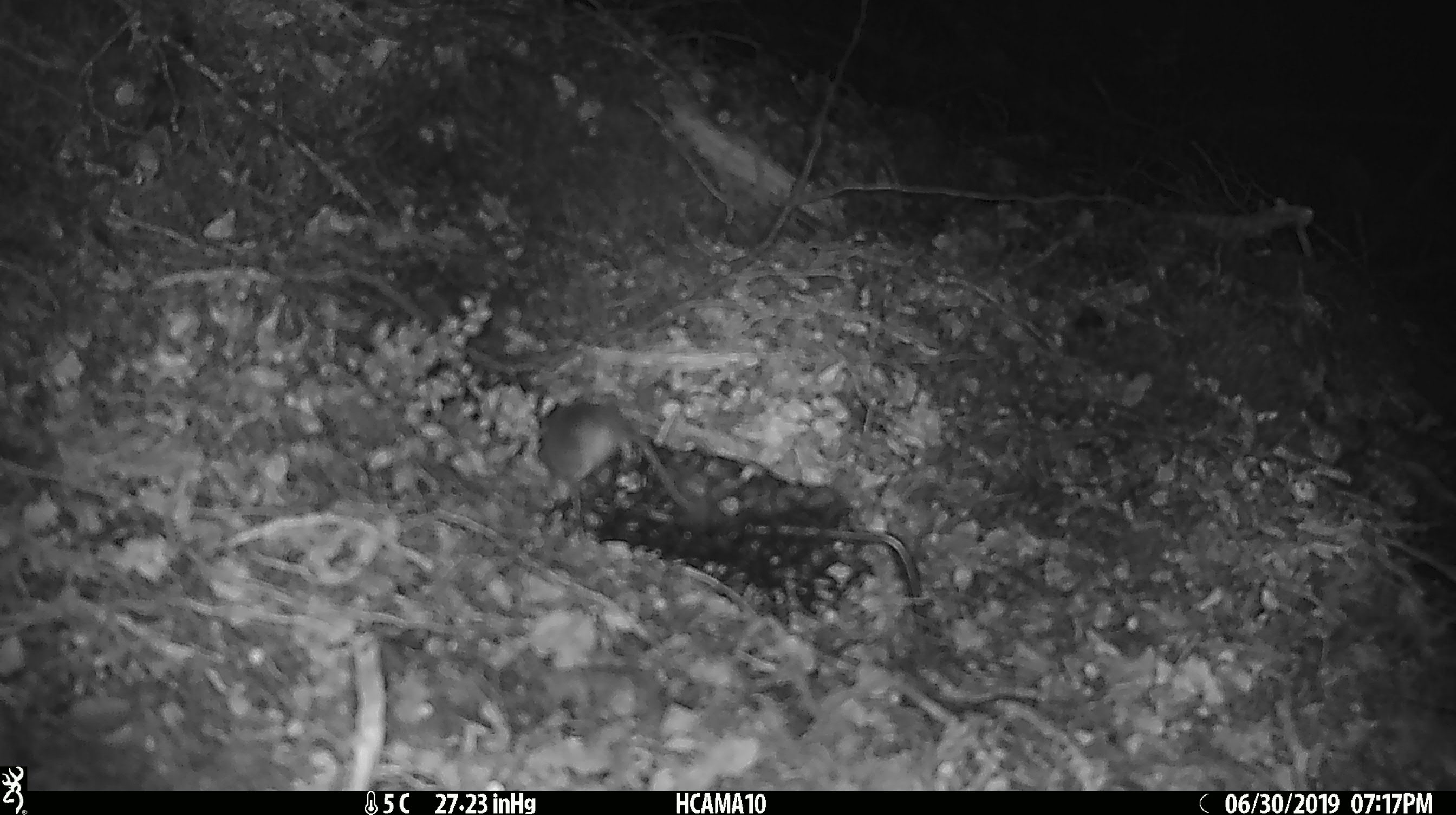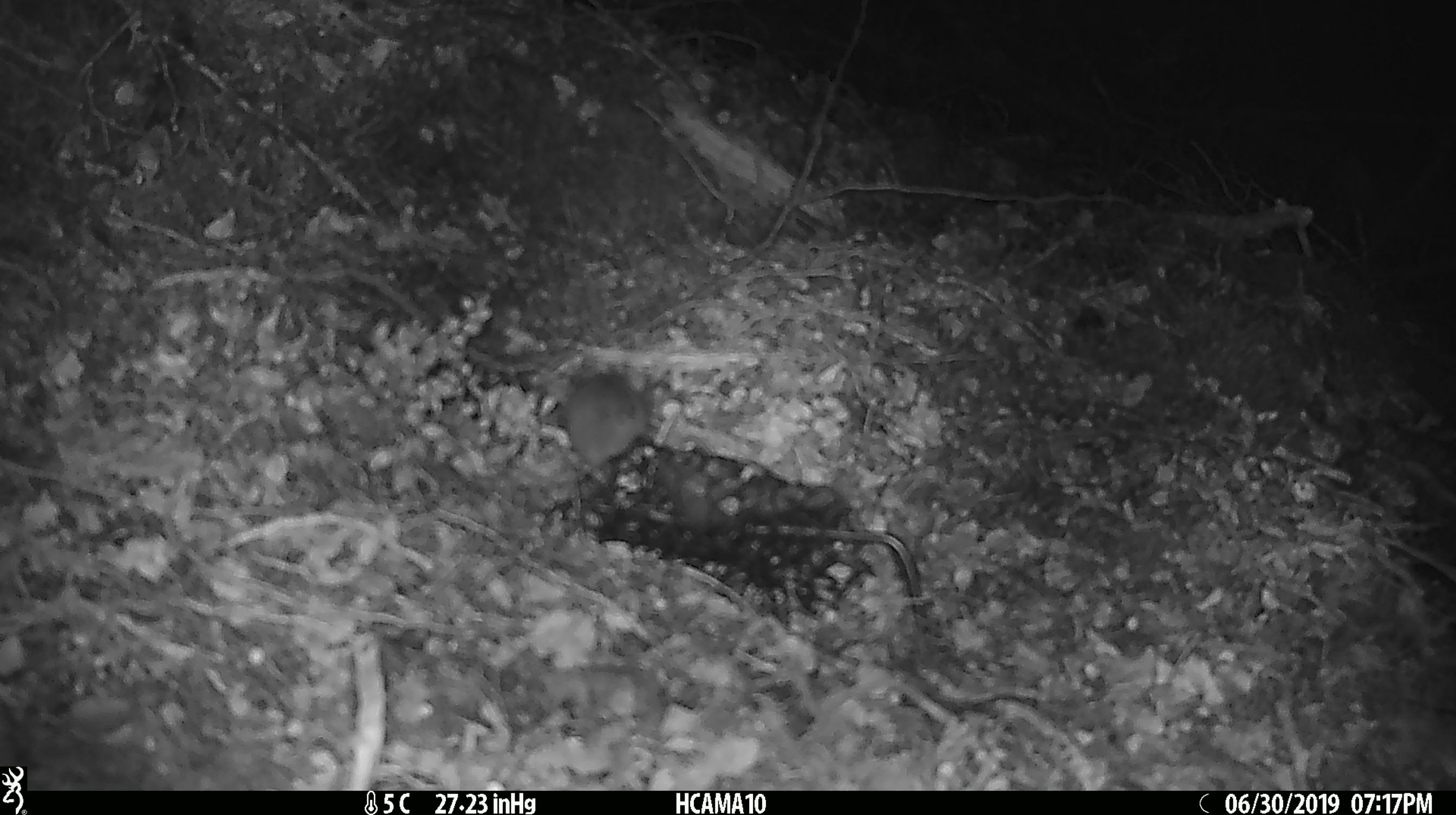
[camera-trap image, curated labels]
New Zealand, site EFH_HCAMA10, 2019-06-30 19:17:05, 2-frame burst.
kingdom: Animalia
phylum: Chordata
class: Mammalia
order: Rodentia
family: Muridae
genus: Mus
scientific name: Mus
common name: mouse